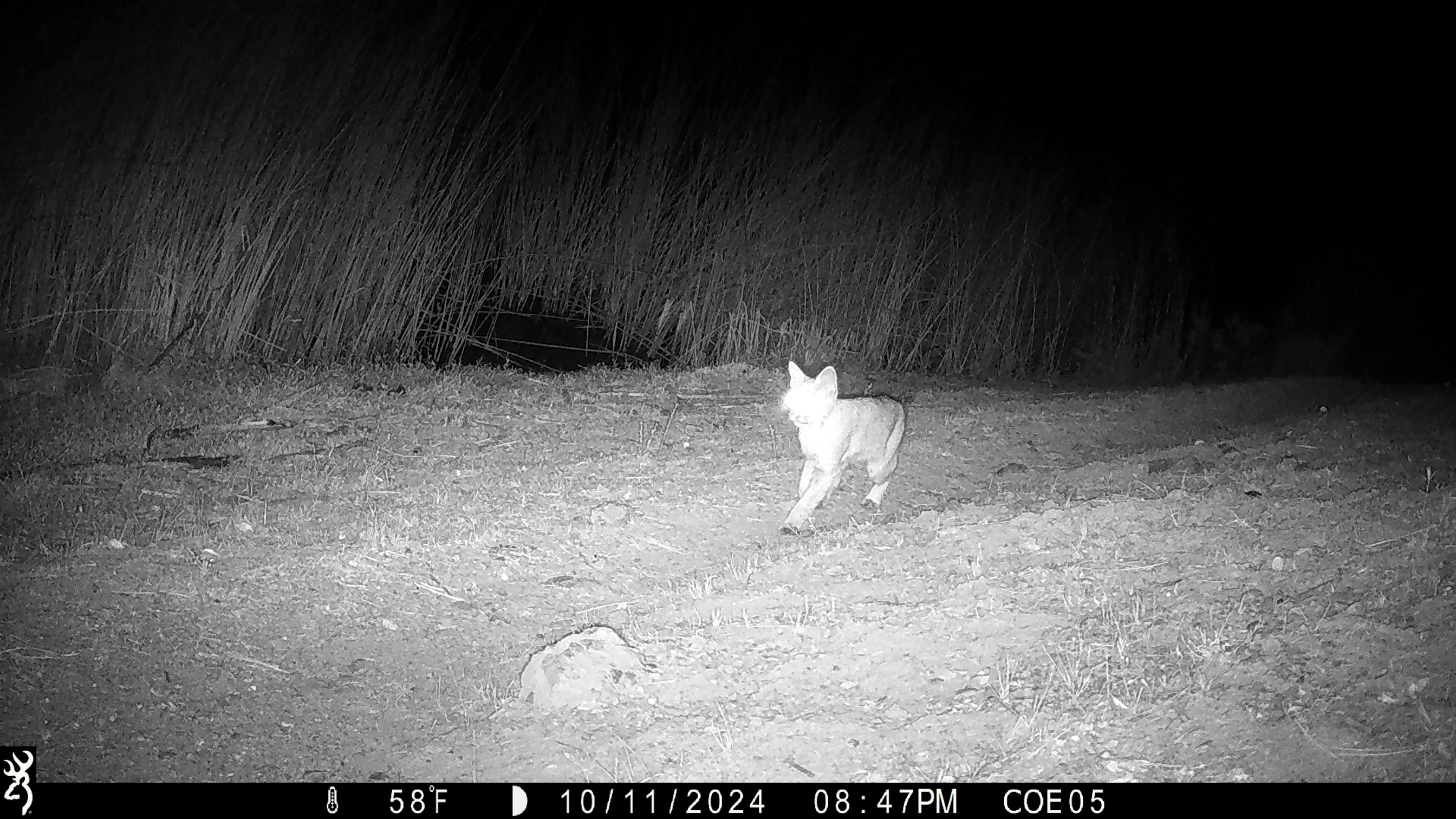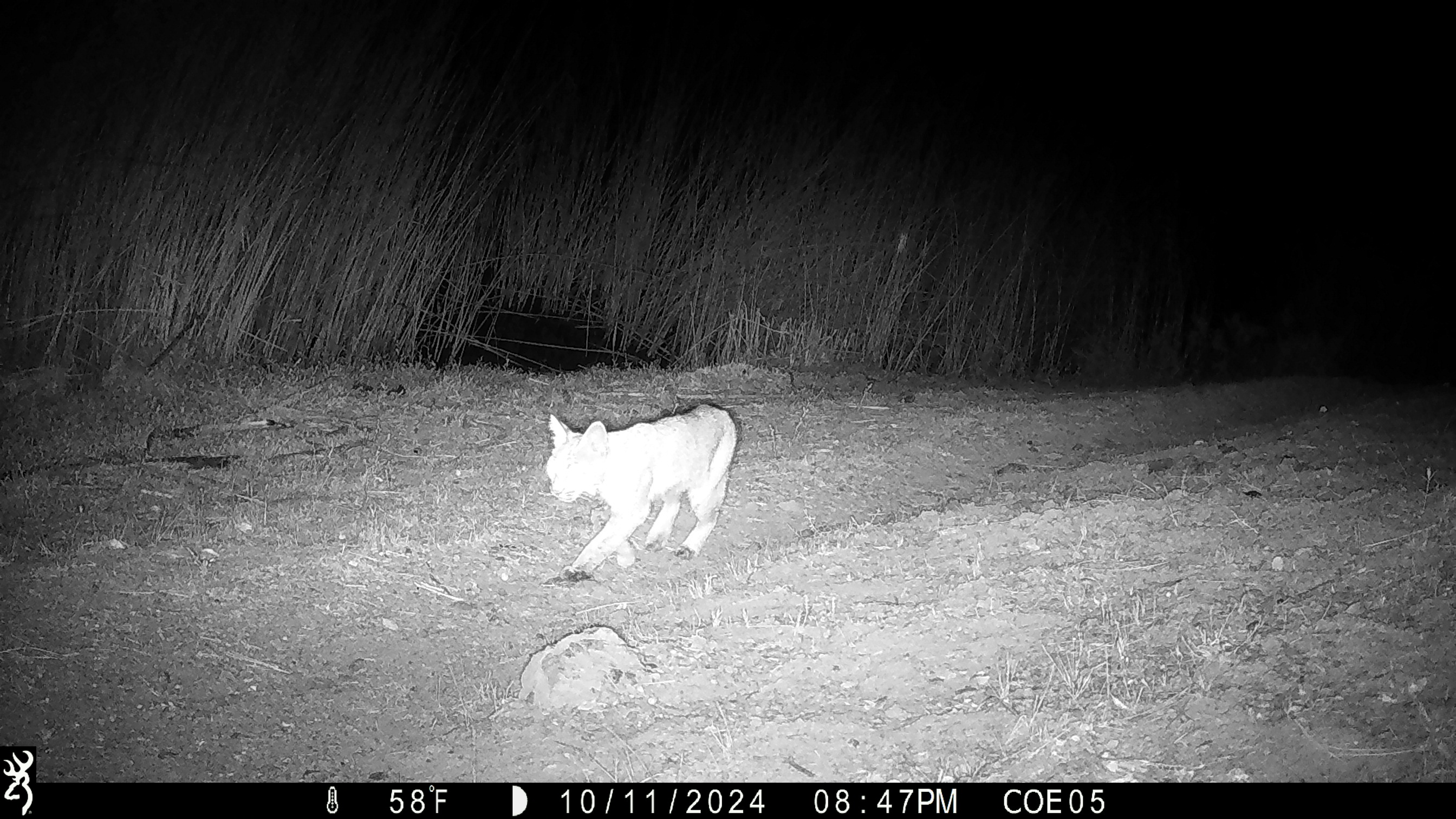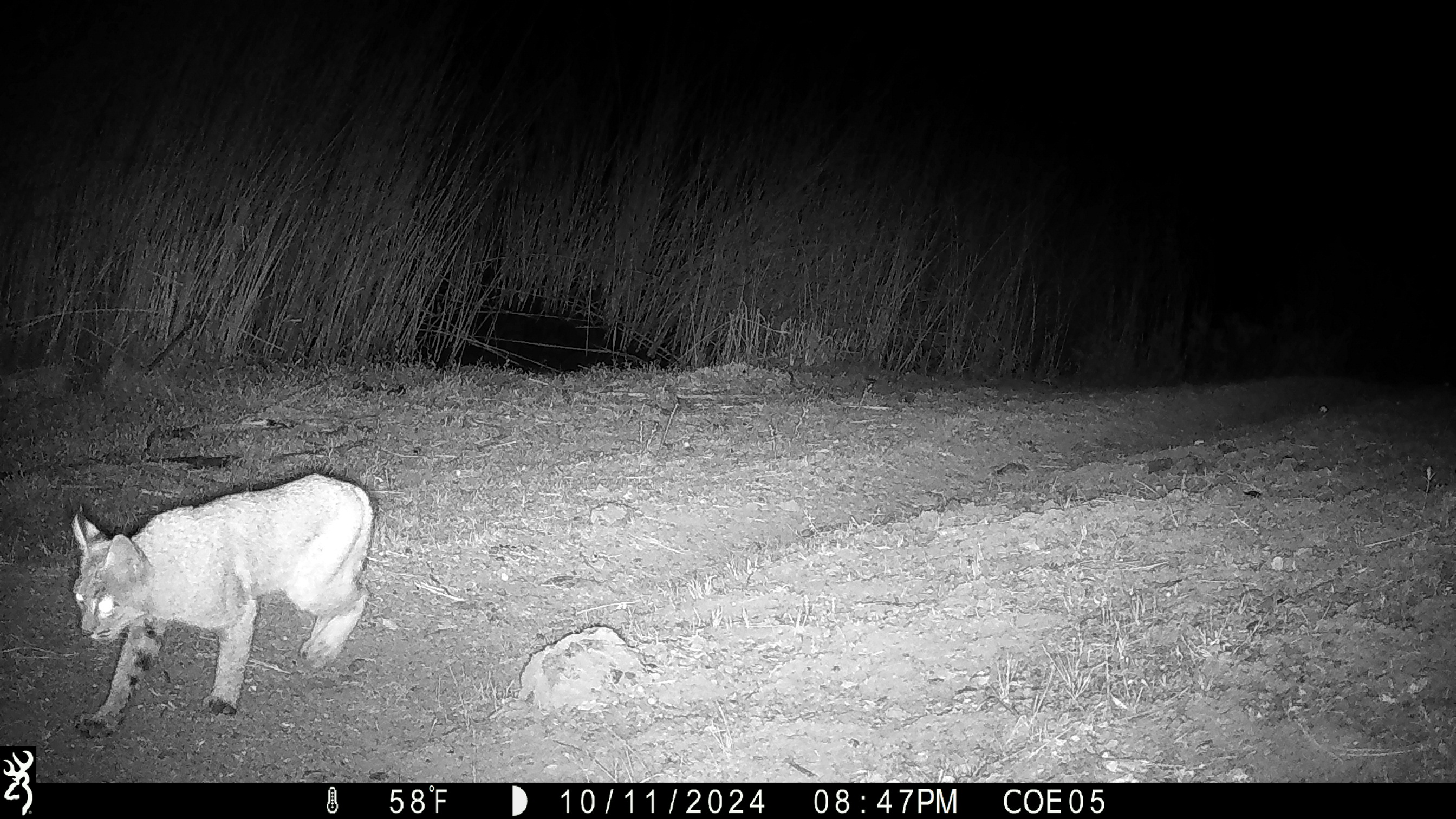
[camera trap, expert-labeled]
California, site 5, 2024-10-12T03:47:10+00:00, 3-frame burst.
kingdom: Animalia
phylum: Chordata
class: Mammalia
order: Carnivora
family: Felidae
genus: Lynx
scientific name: Lynx rufus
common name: bobcat